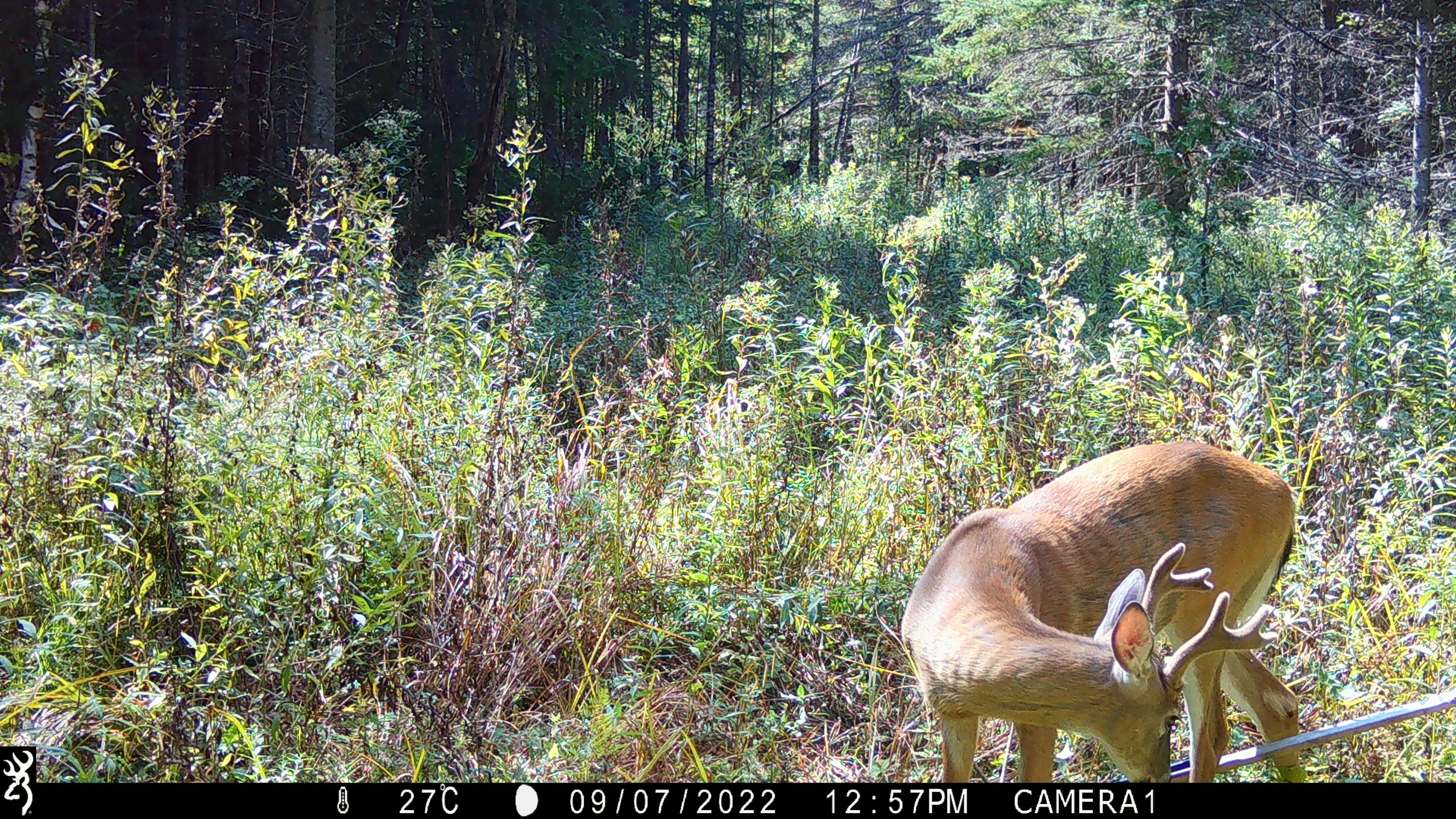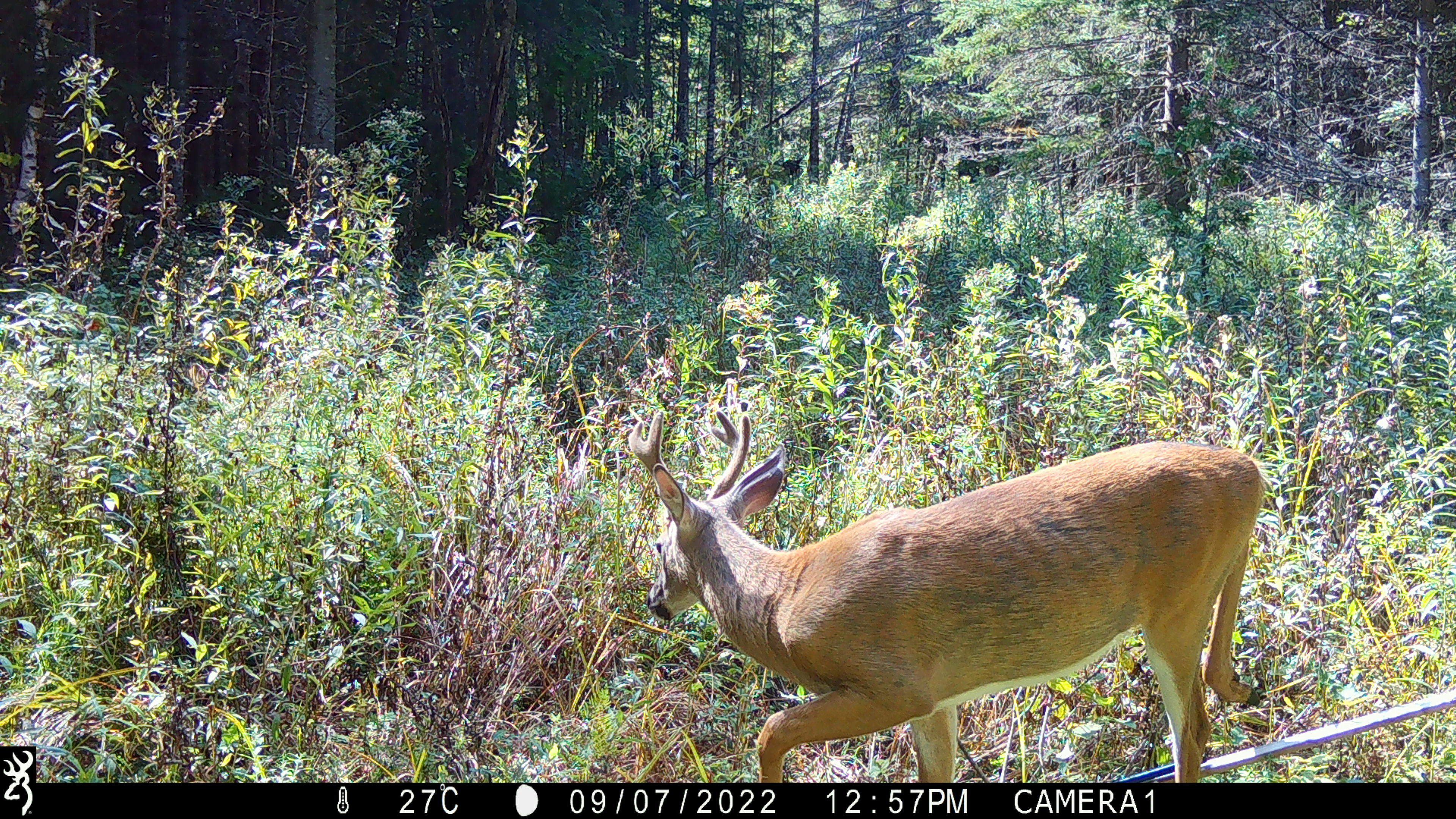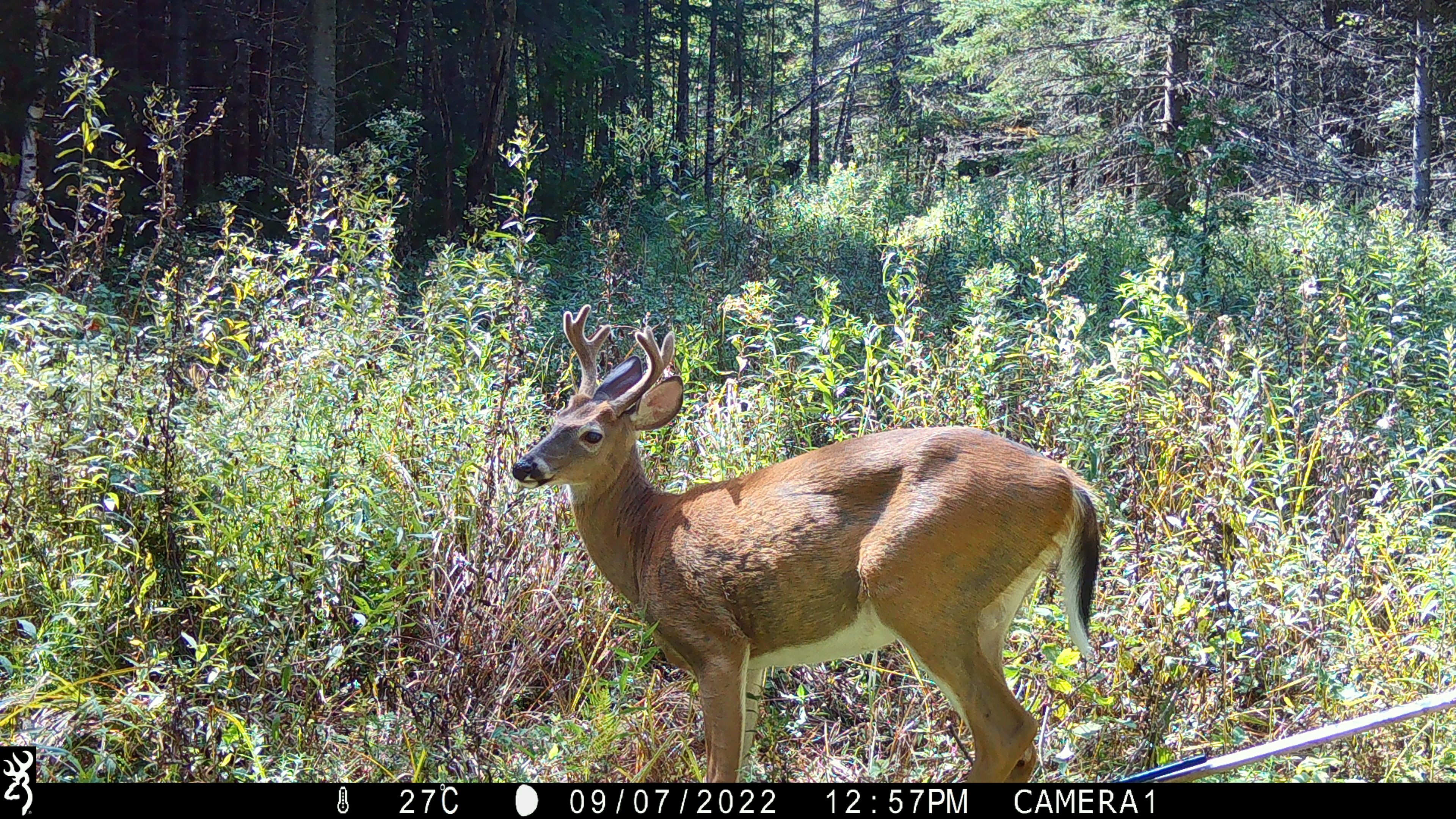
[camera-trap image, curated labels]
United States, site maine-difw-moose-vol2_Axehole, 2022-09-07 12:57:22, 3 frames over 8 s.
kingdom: Animalia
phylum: Chordata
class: Mammalia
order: Artiodactyla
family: Cervidae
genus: Odocoileus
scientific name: Odocoileus virginianus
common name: white-tailed deer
White-tailed deer (Odocoileus virginianus).